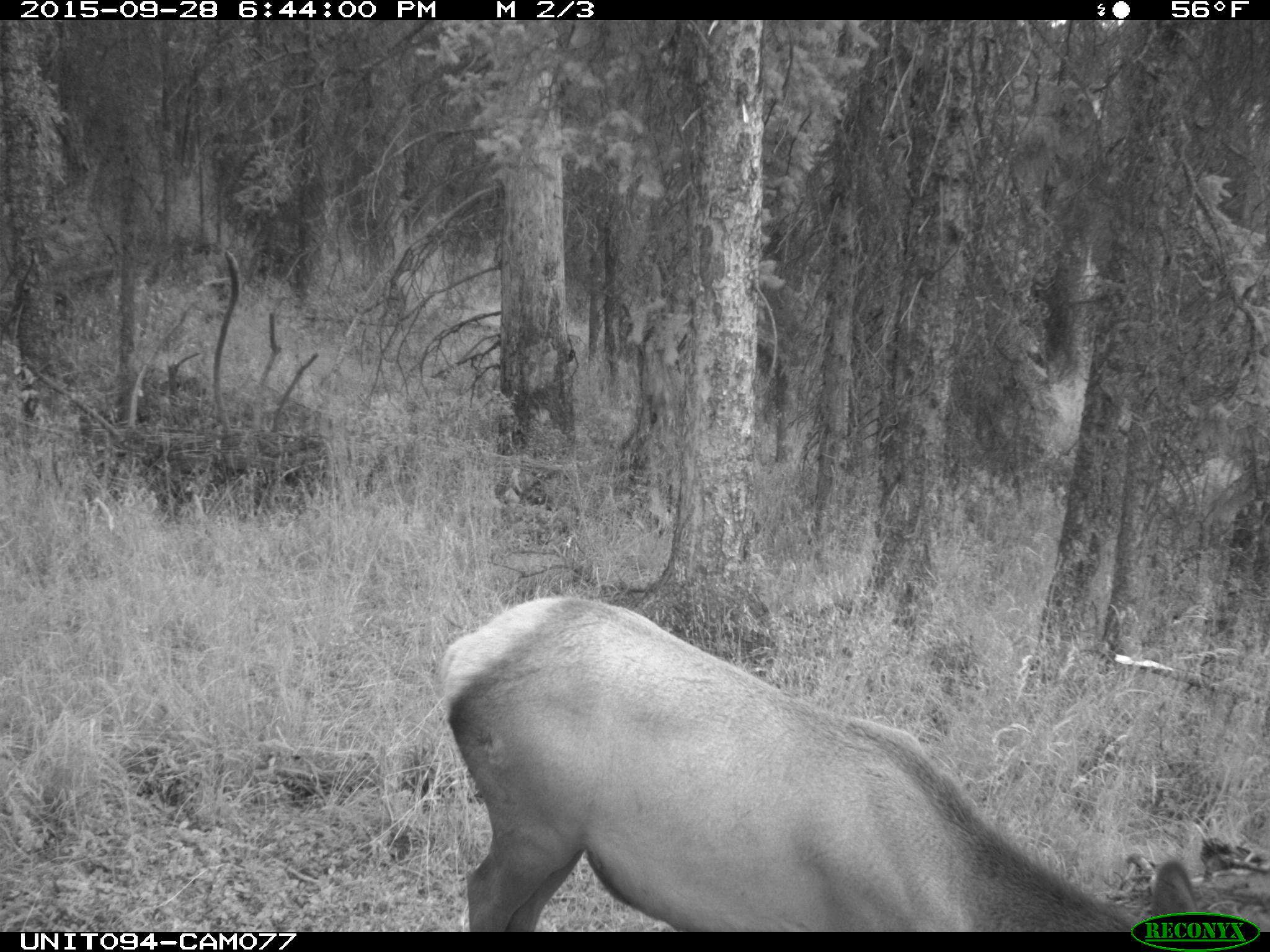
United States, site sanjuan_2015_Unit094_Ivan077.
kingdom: Animalia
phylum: Chordata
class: Mammalia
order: Artiodactyla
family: Cervidae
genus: Cervus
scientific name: Cervus elaphus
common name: red deer